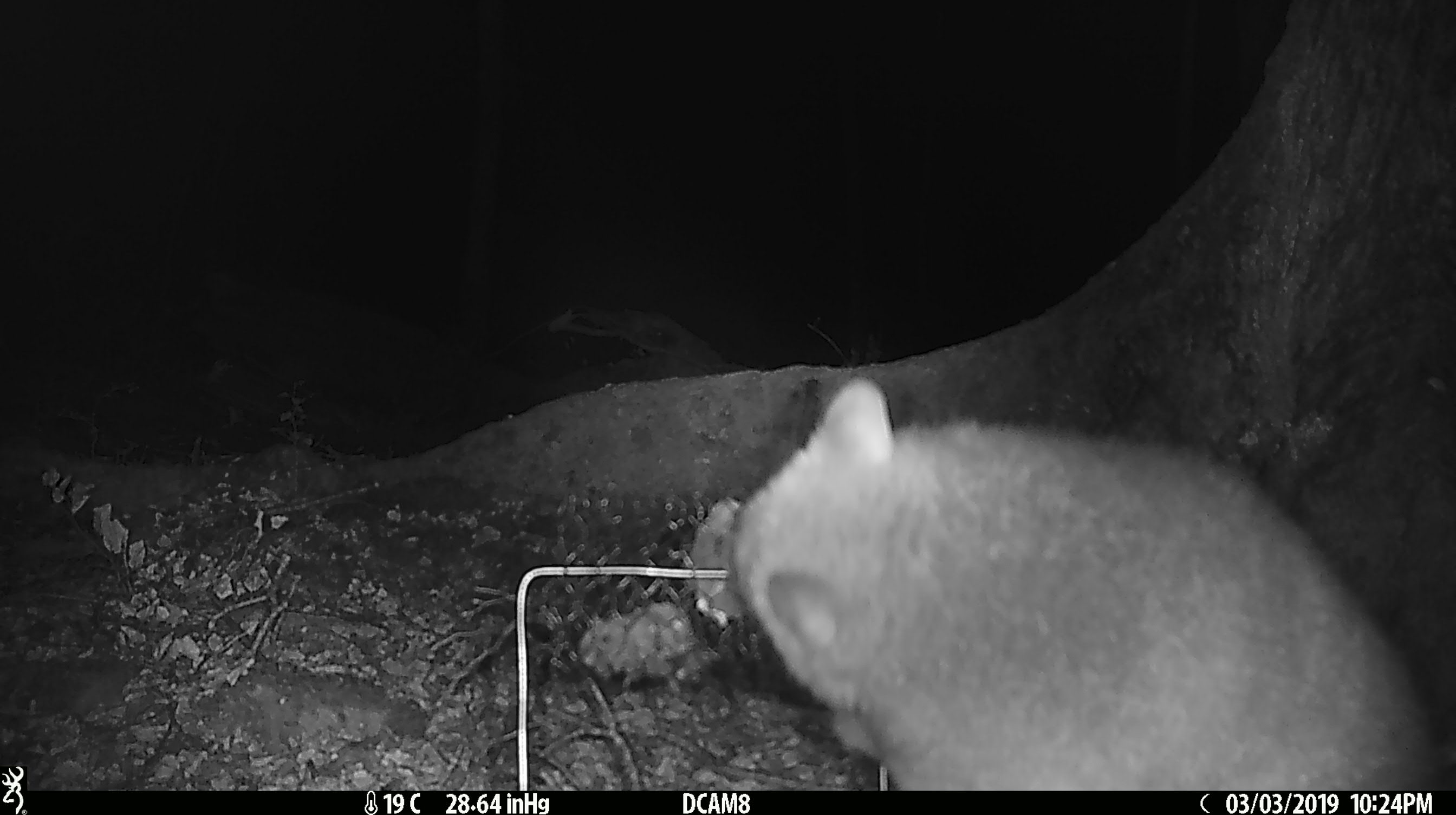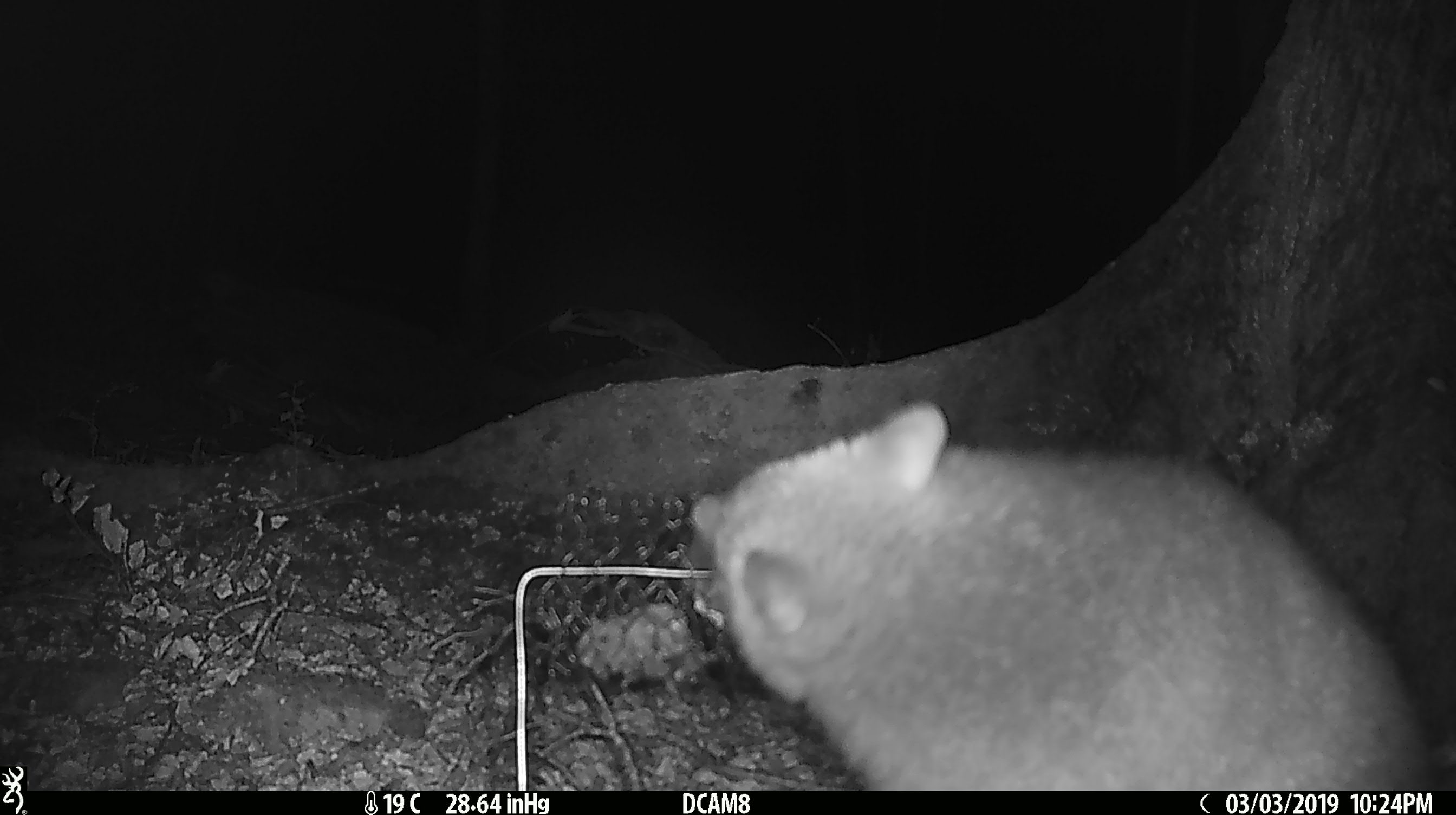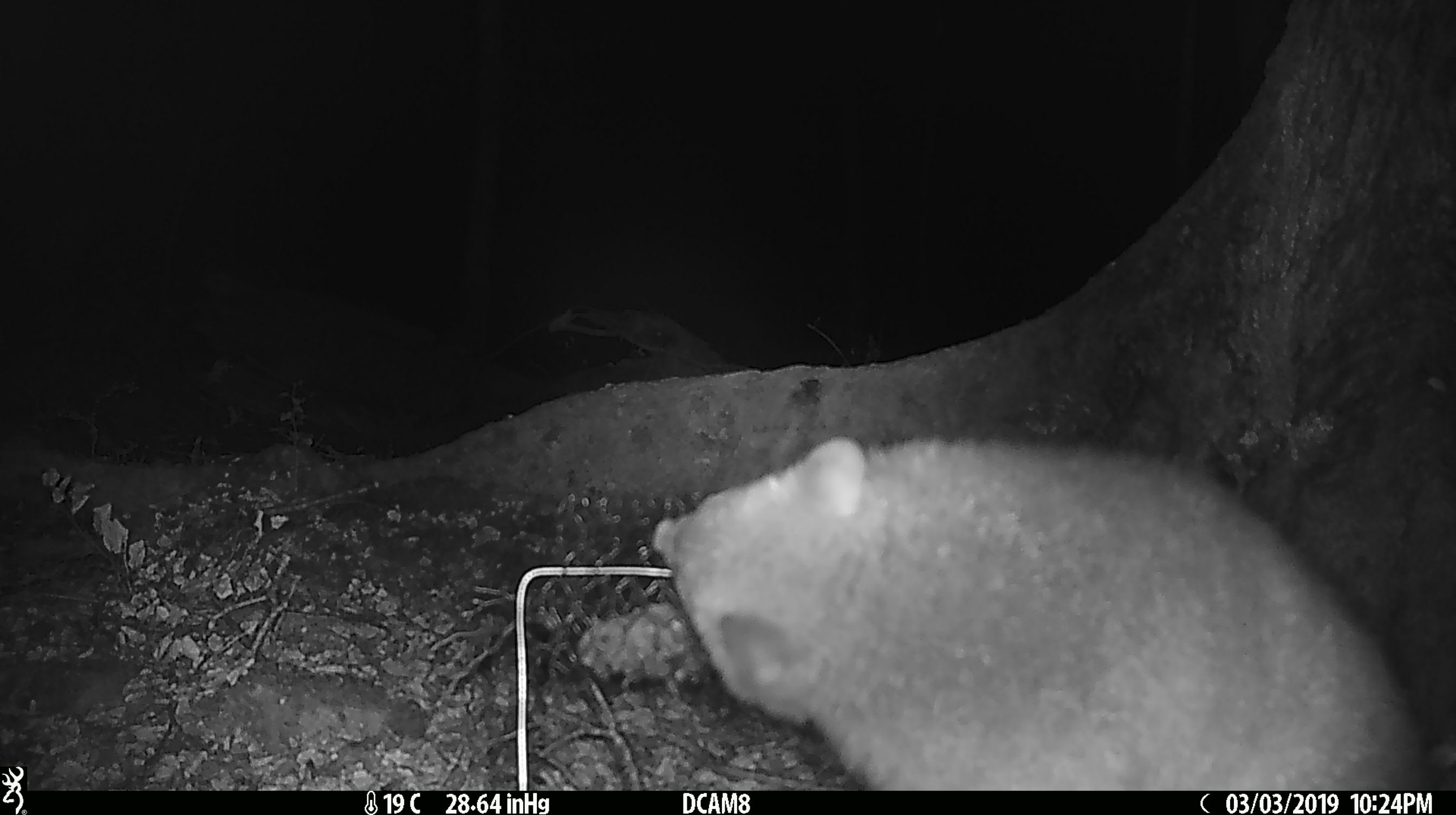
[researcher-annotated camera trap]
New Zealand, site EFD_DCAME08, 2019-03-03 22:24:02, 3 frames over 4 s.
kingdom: Animalia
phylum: Chordata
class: Mammalia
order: Diprotodontia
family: Phalangeridae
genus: Trichosurus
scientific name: Trichosurus vulpecula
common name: common brushtail possum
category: possum